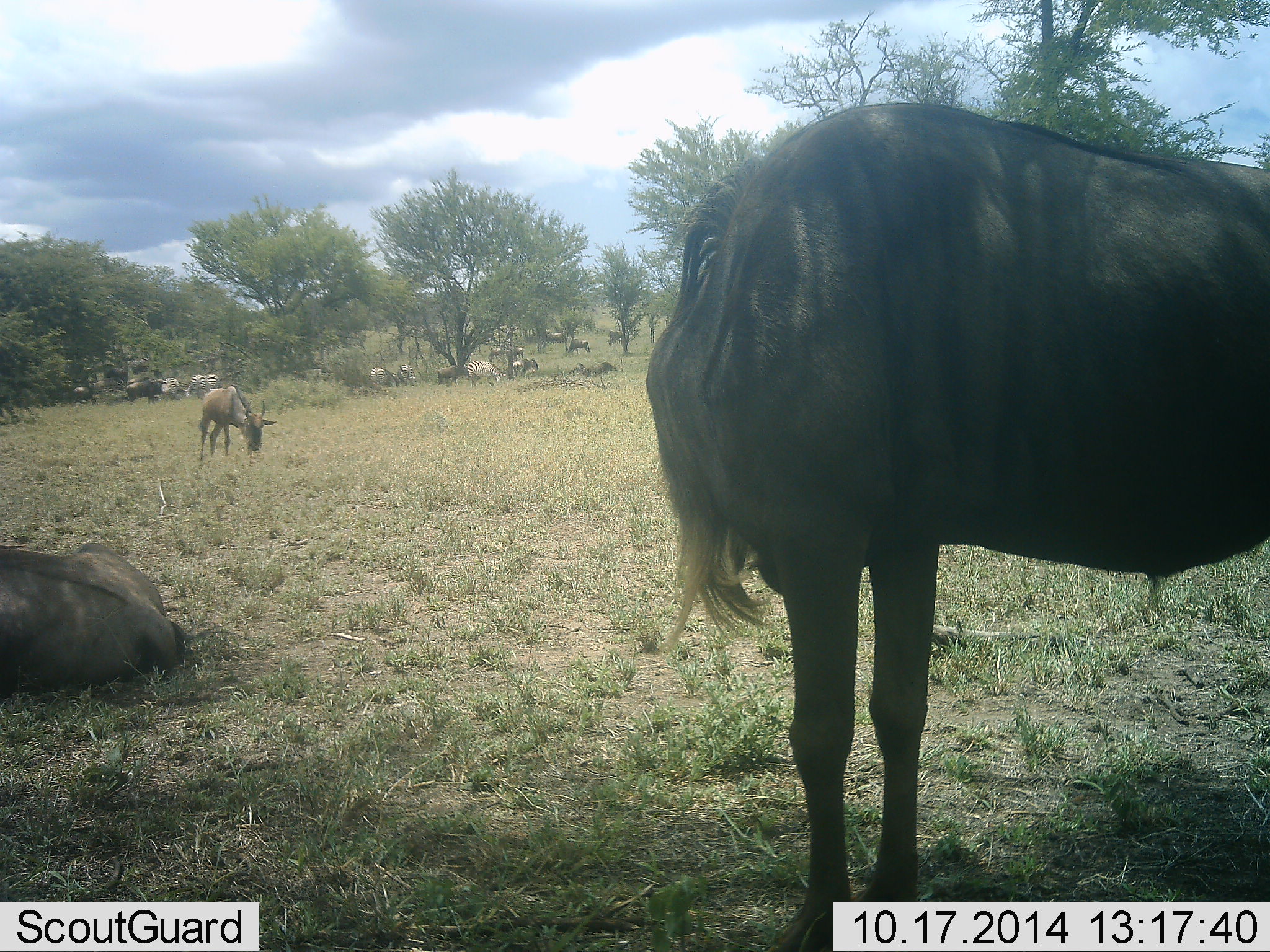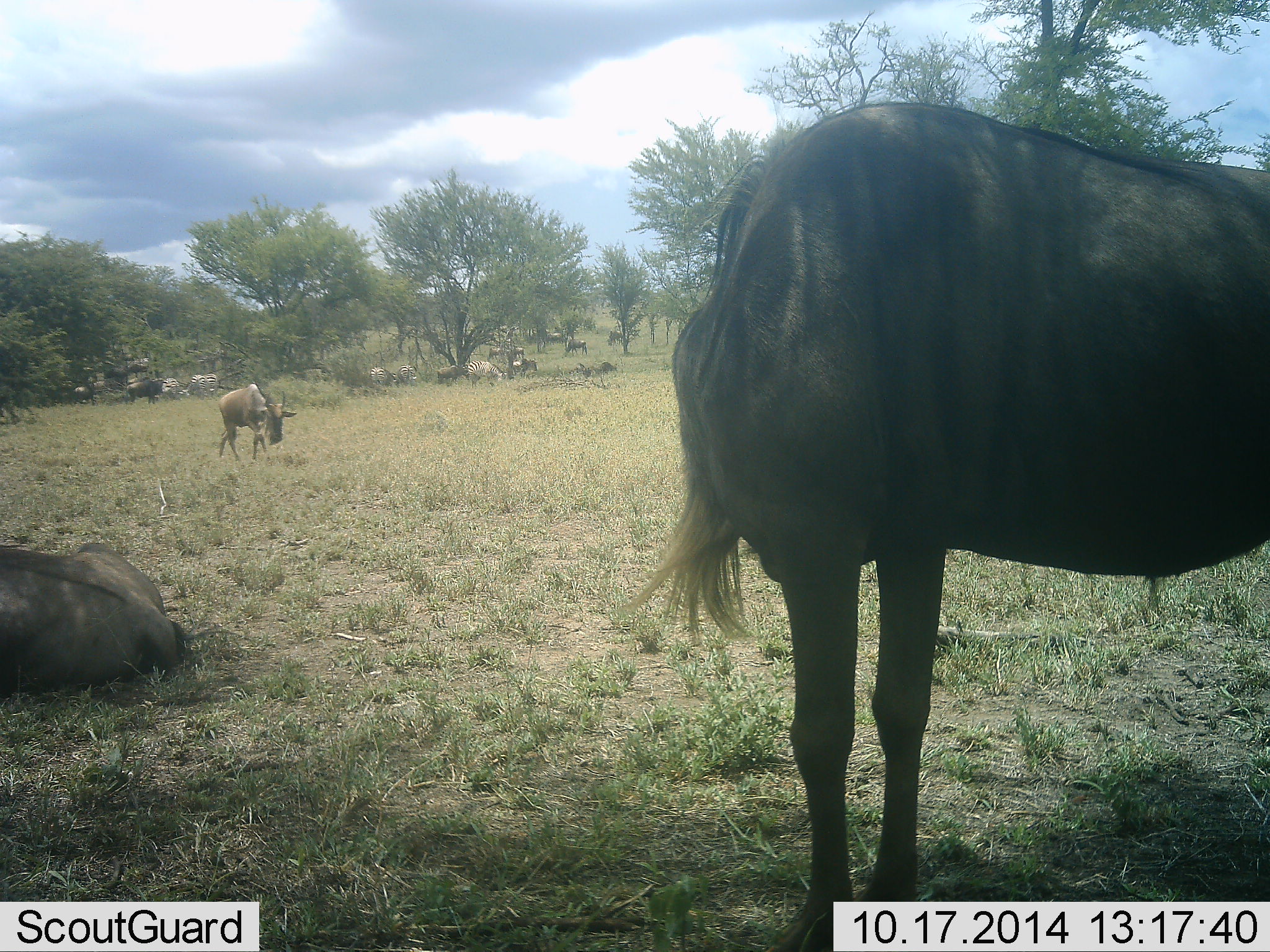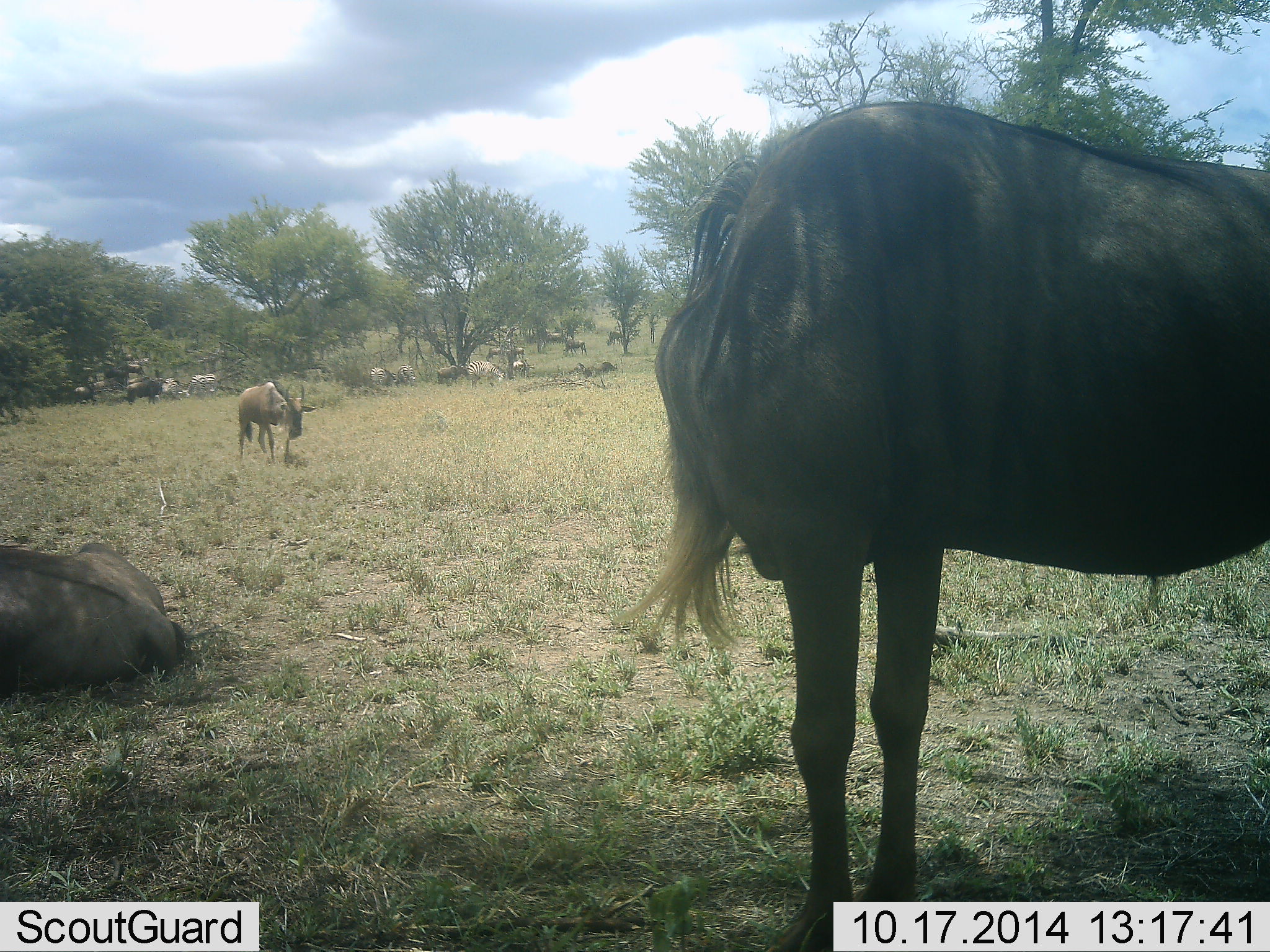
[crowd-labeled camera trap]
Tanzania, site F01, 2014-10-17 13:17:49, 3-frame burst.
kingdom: Animalia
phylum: Chordata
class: Mammalia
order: Artiodactyla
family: Bovidae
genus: Connochaetes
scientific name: Connochaetes taurinus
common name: blue wildebeest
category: wildebeest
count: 11-50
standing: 73%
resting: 87%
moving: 60%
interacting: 13%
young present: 13%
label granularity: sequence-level